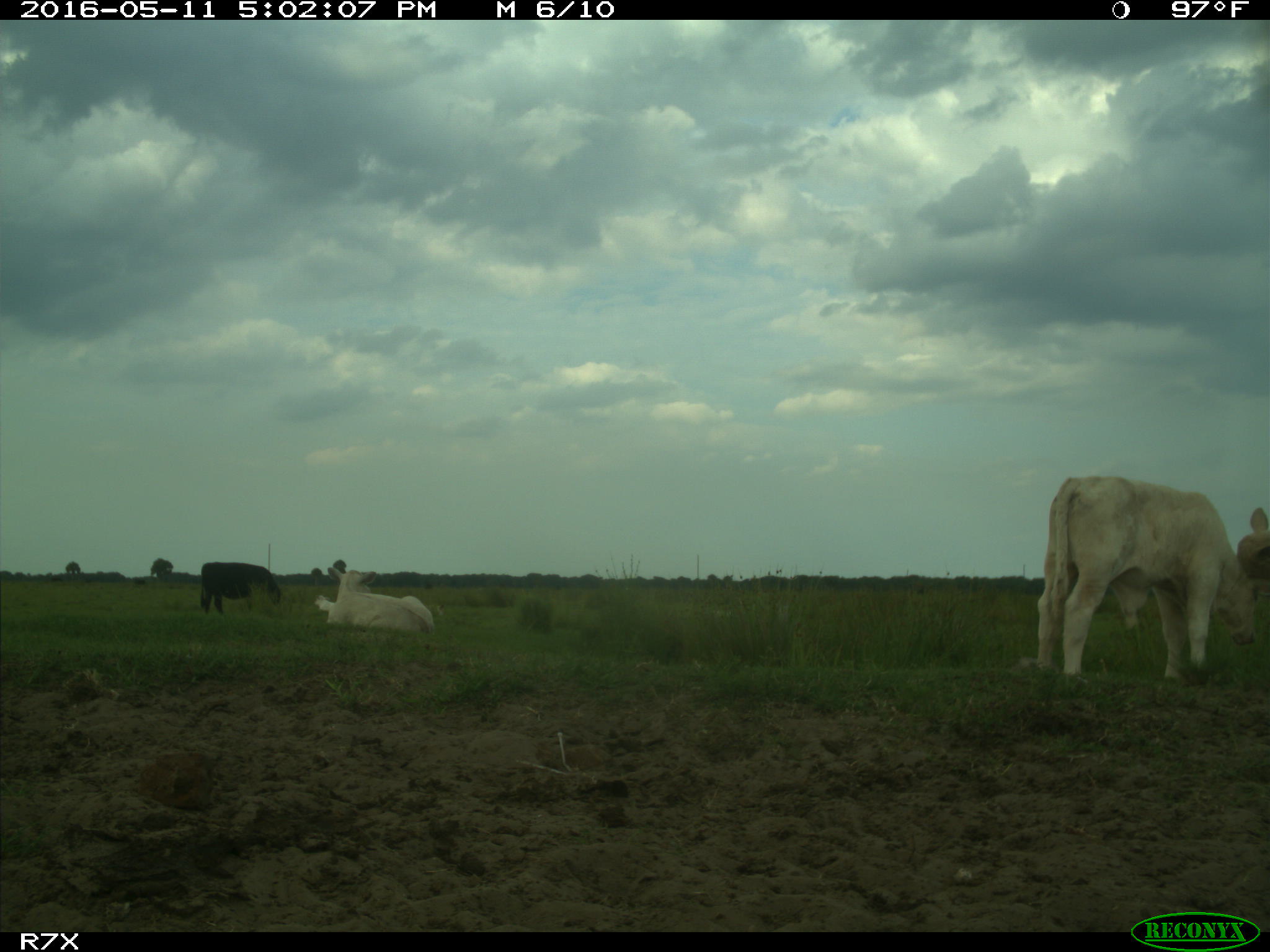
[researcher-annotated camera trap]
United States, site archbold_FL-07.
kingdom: Animalia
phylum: Chordata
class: Mammalia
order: Artiodactyla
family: Bovidae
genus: Bos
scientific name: Bos taurus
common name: domestic cow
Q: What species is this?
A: Bos taurus (domestic cow).